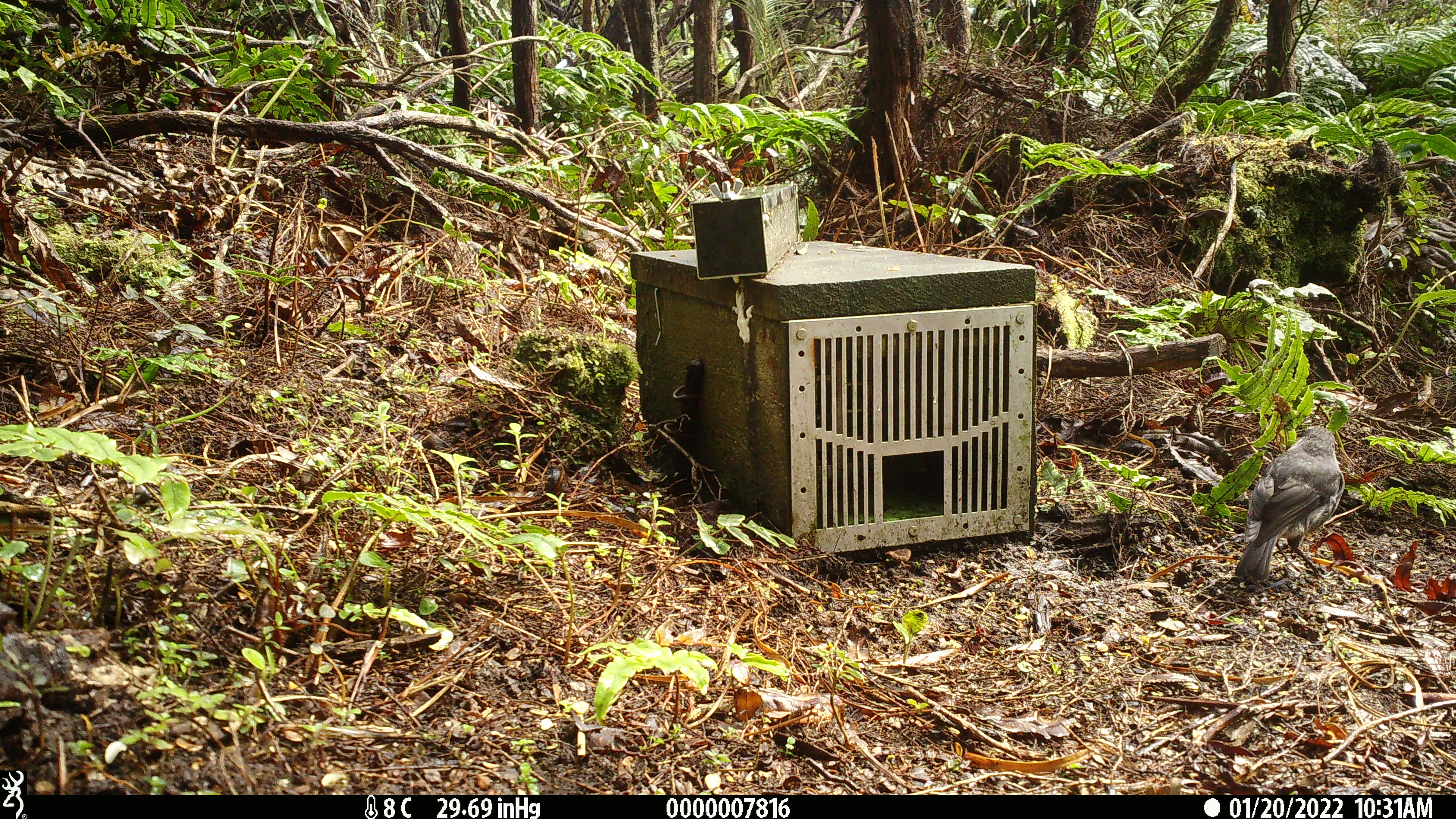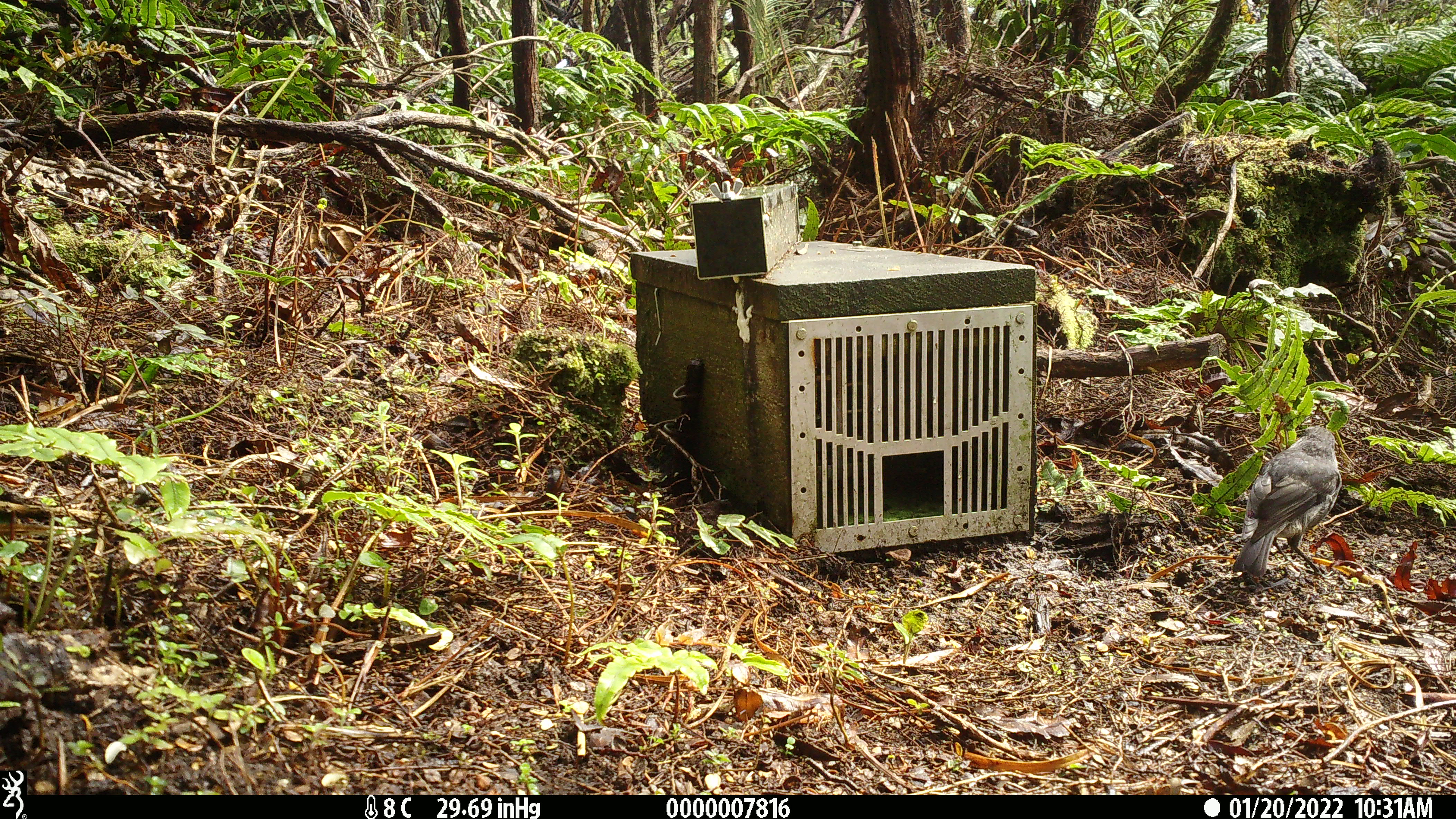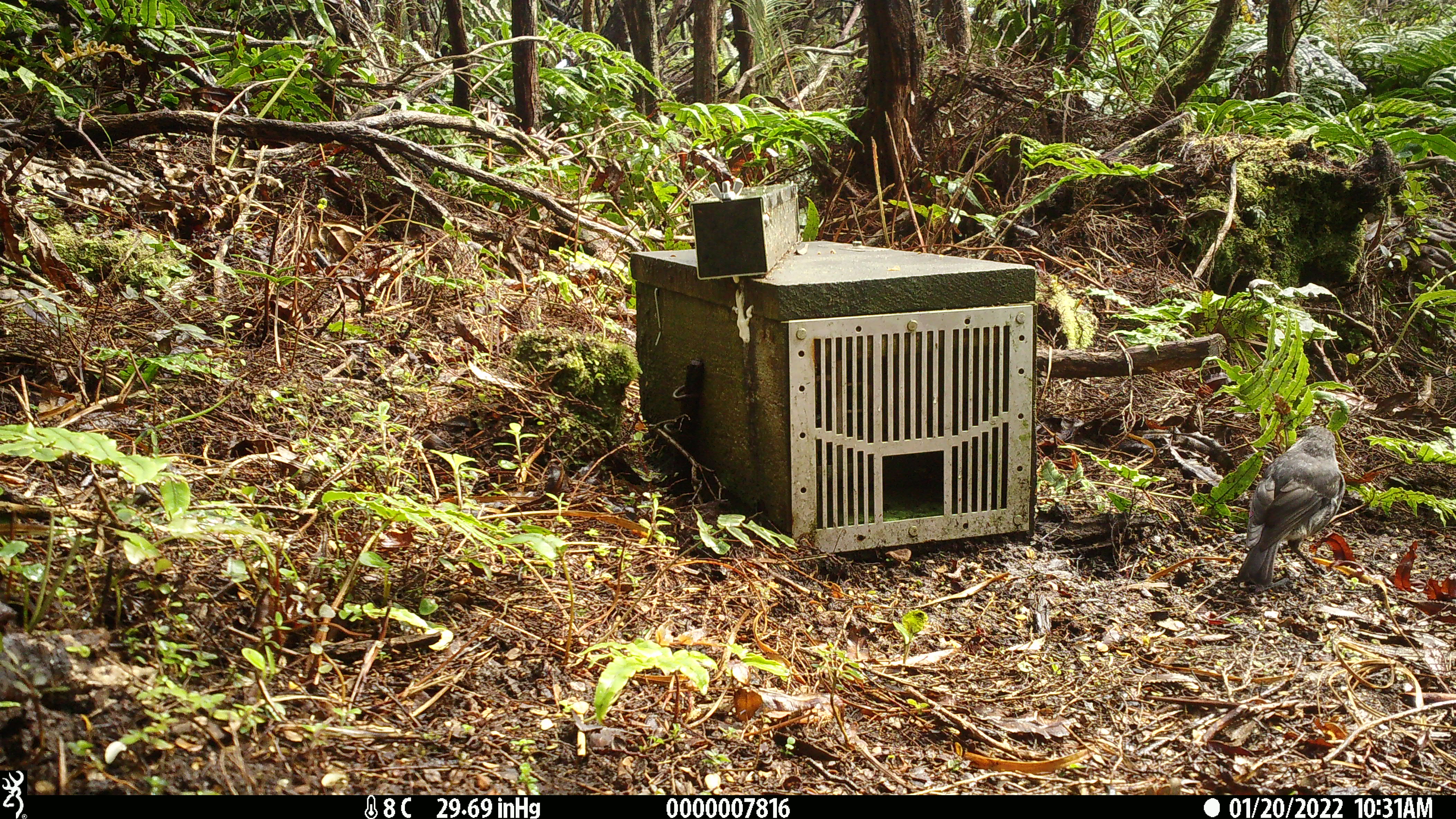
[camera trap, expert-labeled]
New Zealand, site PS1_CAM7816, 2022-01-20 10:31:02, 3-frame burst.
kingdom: Animalia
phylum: Chordata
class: Aves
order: Passeriformes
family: Petroicidae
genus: Petroica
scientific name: Petroica australis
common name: new zealand robin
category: robin